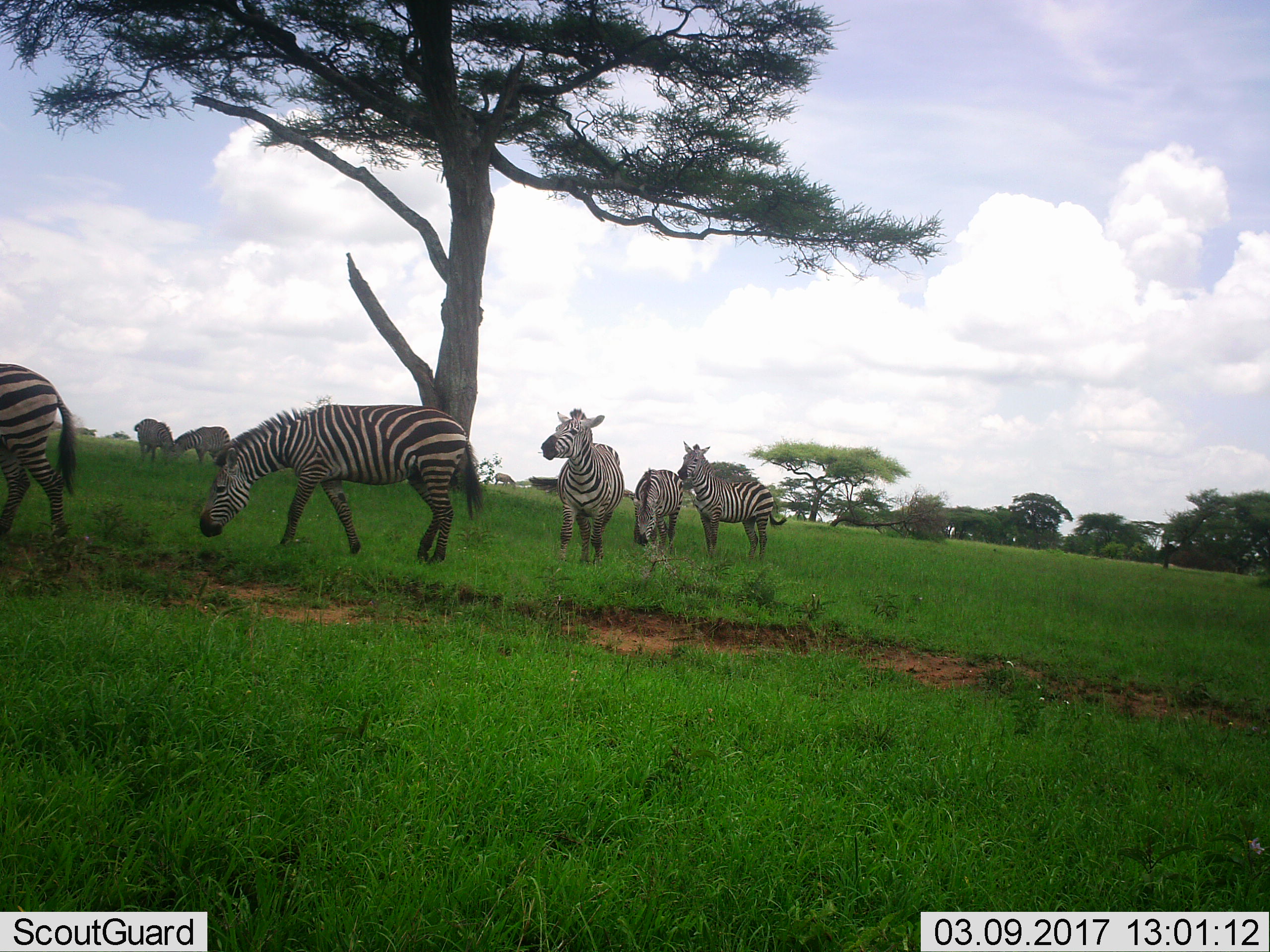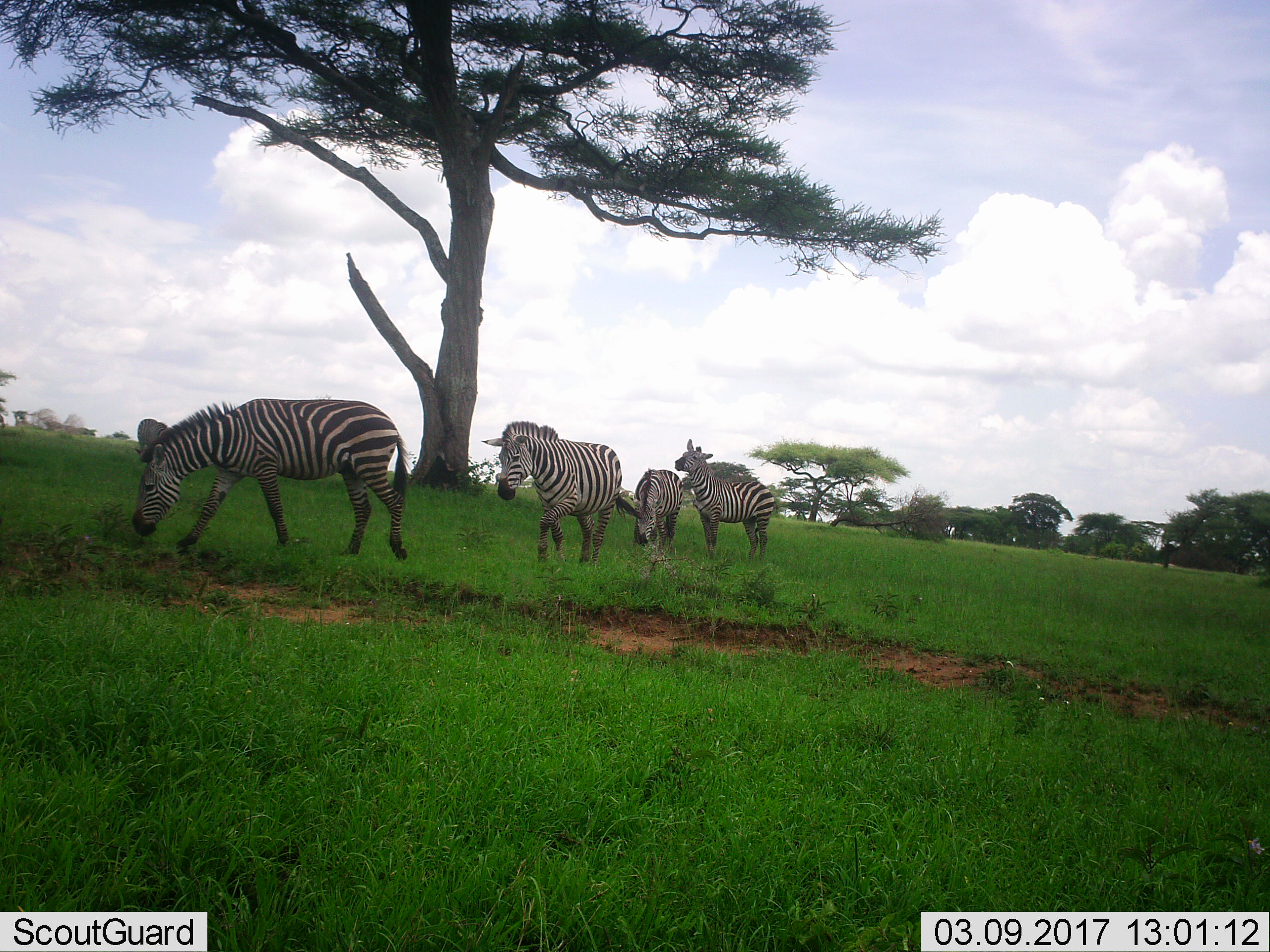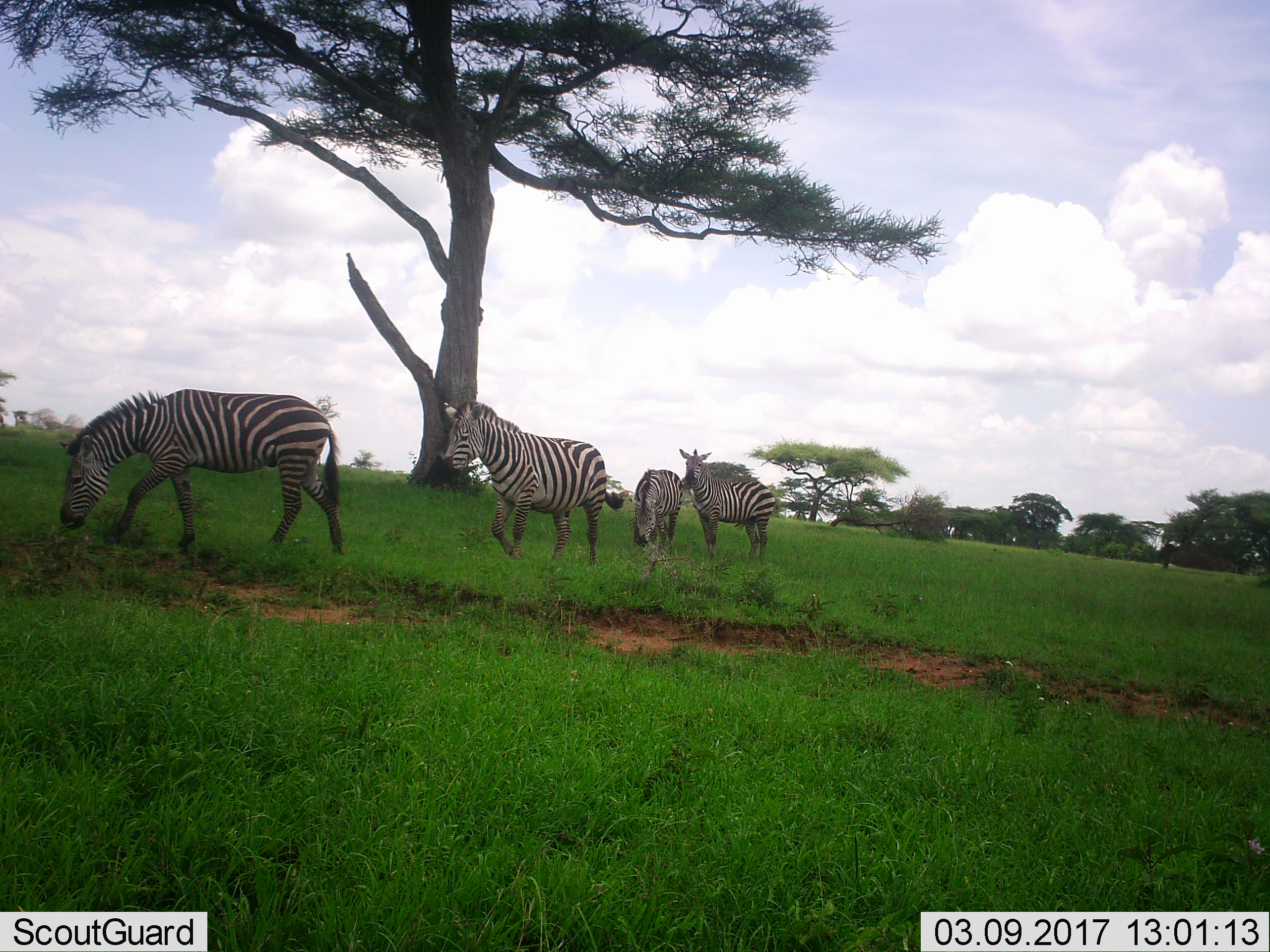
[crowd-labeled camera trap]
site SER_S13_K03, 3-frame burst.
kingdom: Animalia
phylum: Chordata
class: Mammalia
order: Perissodactyla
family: Equidae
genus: Equus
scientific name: Equus quagga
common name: plains zebra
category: zebraplains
Zebraplains (plains zebra) (Equus quagga), count 8. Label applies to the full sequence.